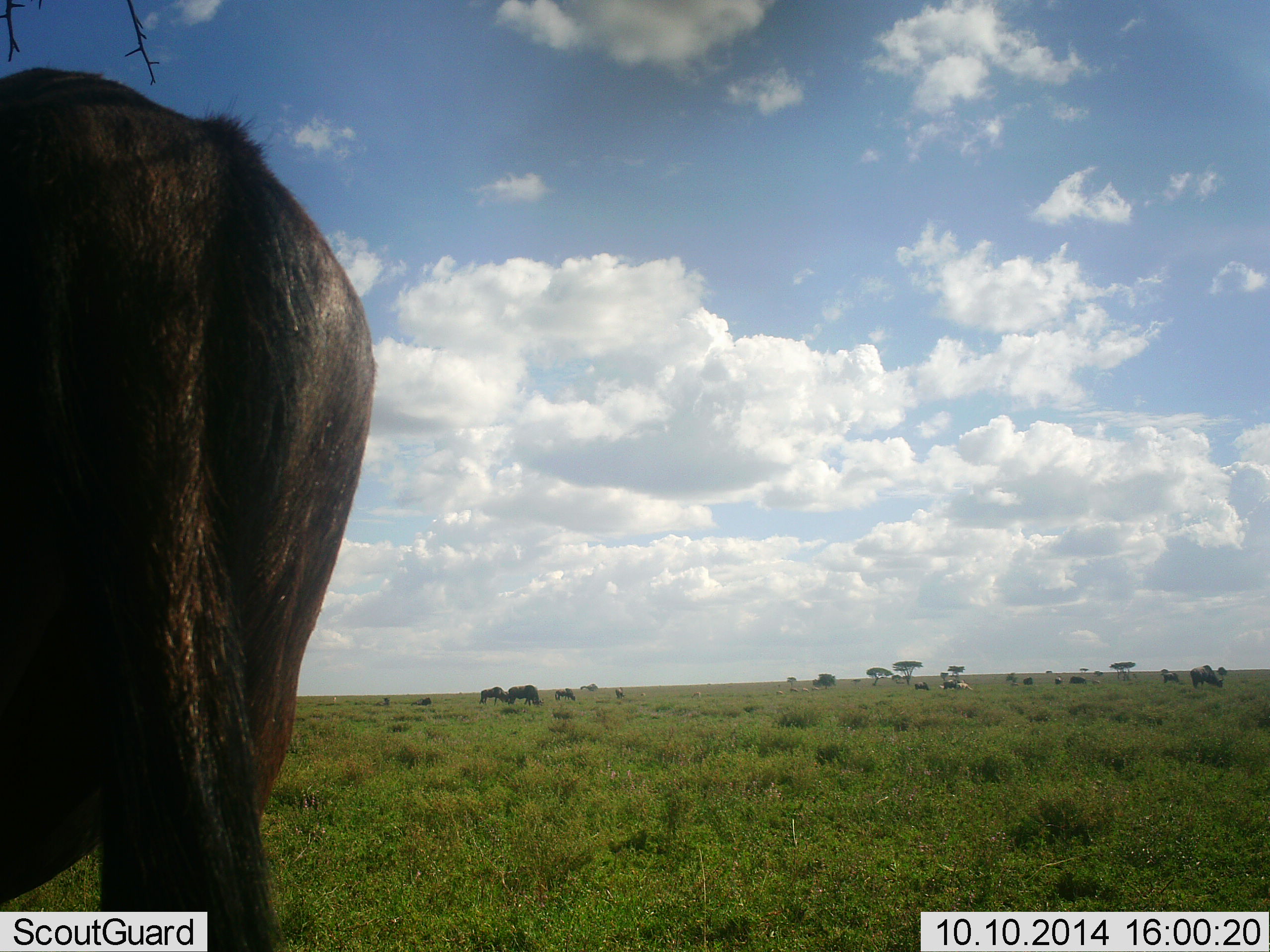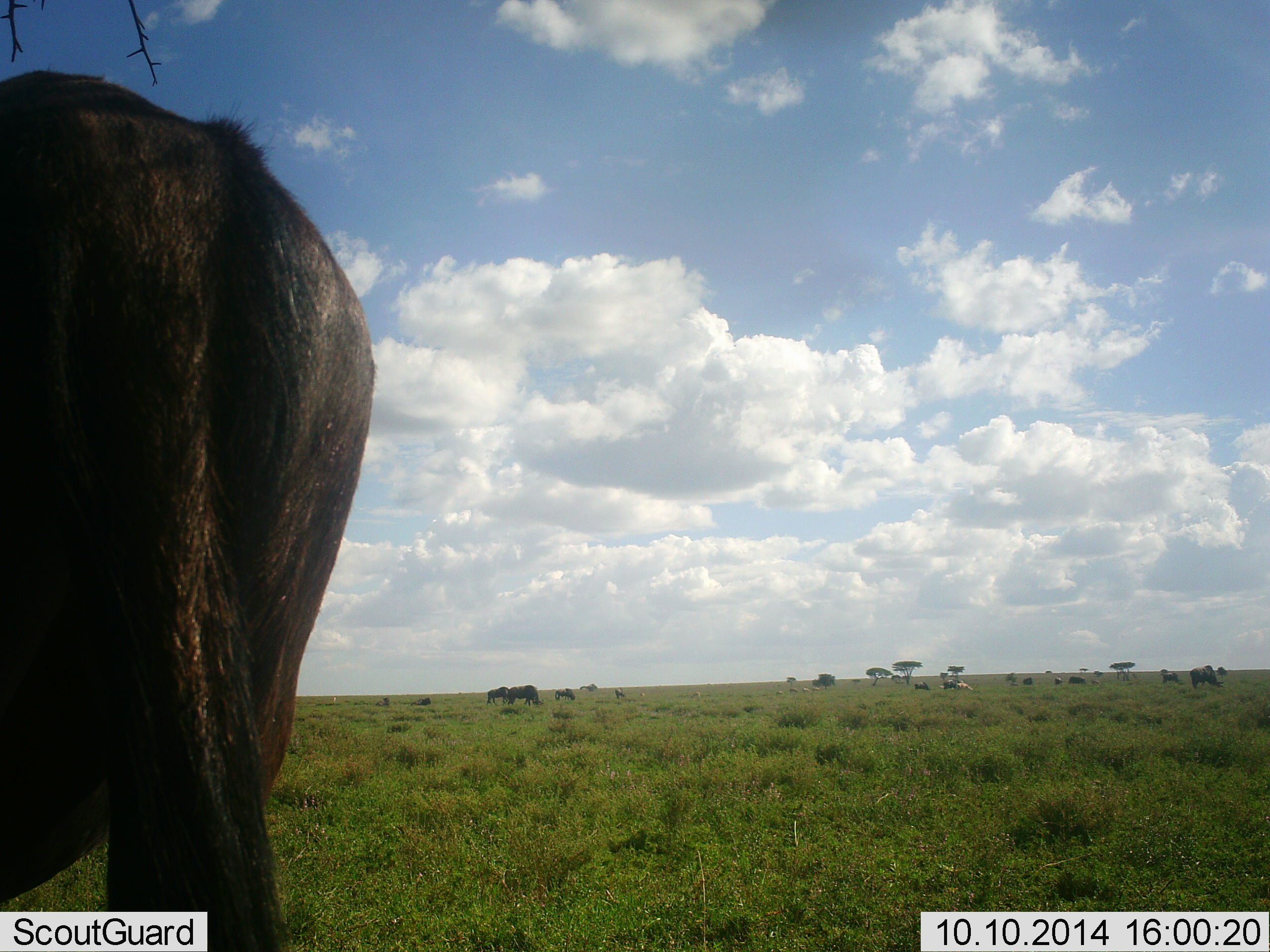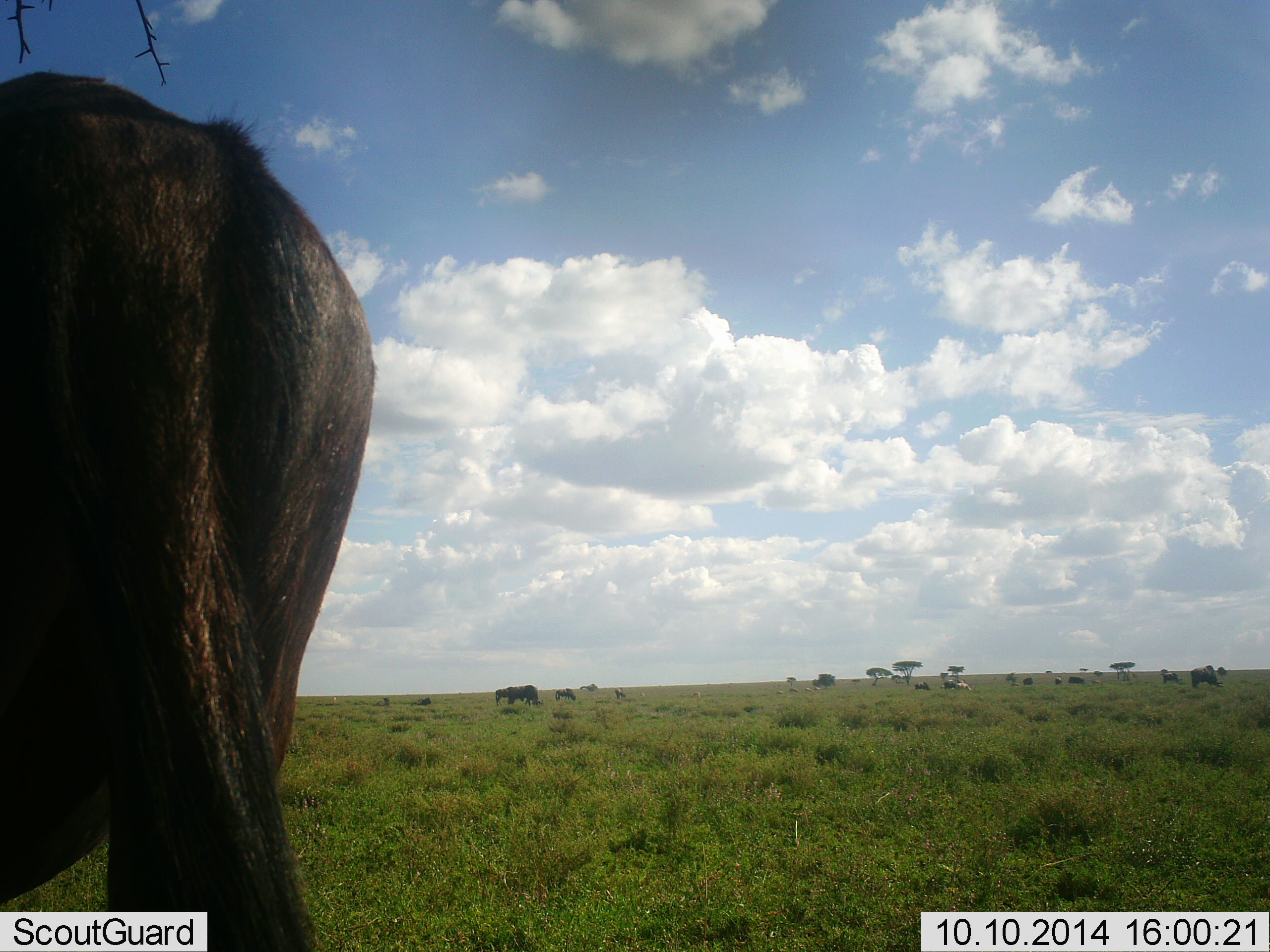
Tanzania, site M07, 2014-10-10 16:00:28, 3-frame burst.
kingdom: Animalia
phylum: Chordata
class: Mammalia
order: Artiodactyla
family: Bovidae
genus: Connochaetes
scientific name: Connochaetes taurinus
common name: blue wildebeest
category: wildebeest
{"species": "wildebeest (blue wildebeest) (Connochaetes taurinus)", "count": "6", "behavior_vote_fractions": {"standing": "73%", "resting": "0%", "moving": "9%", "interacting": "0%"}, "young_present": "0%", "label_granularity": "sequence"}